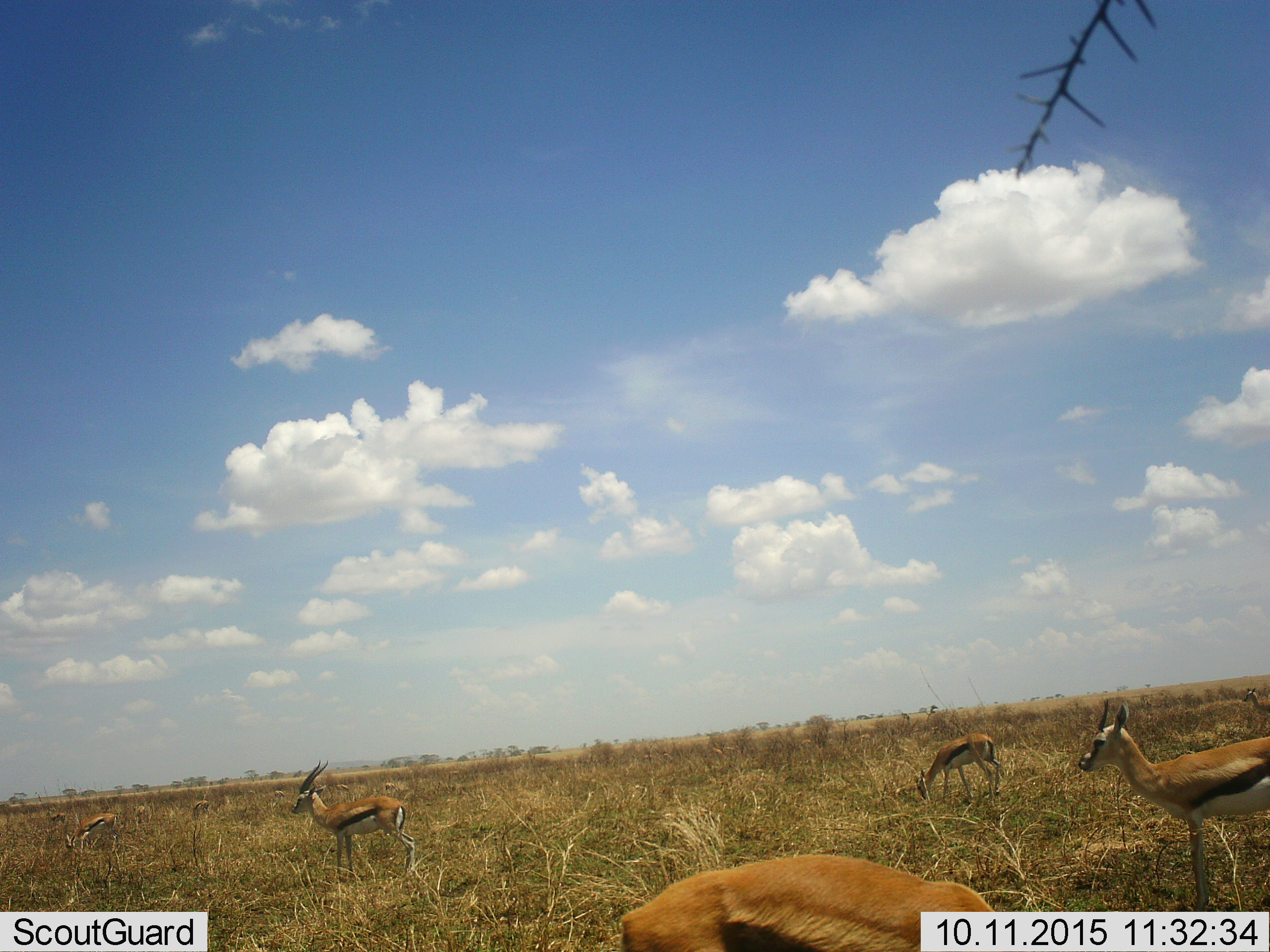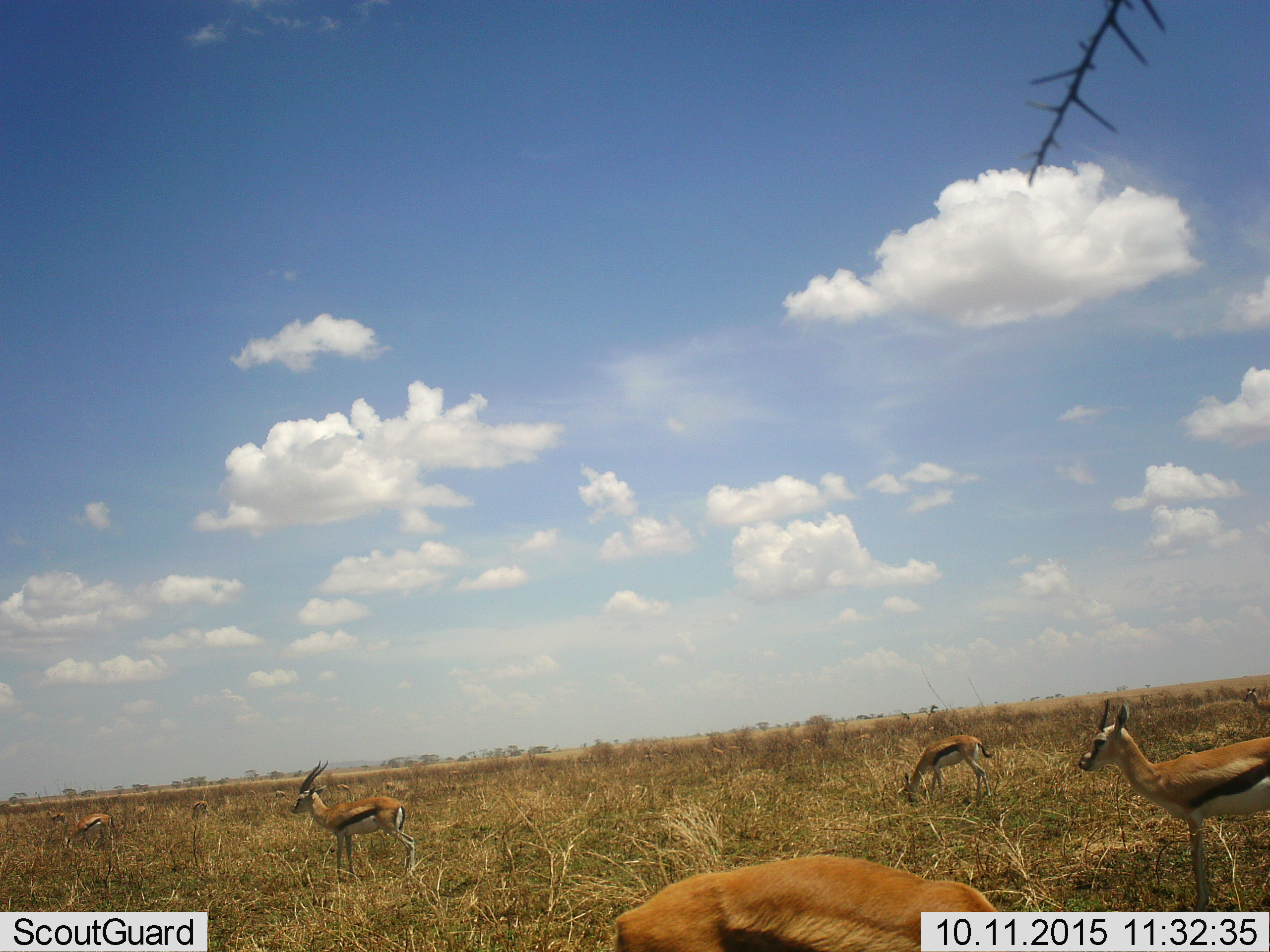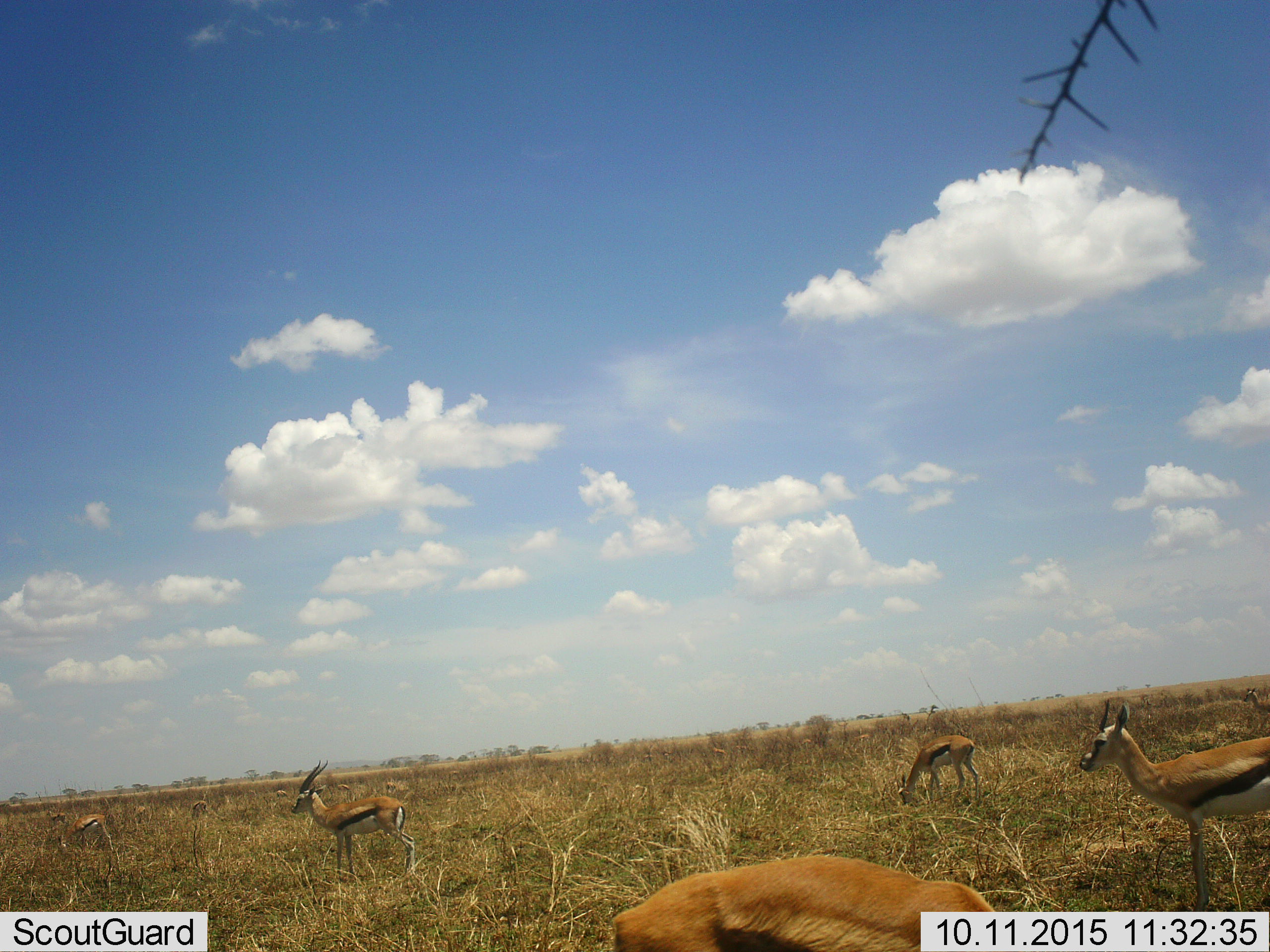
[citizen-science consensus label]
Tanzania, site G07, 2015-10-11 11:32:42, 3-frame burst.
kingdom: Animalia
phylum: Chordata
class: Mammalia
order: Artiodactyla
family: Bovidae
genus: Eudorcas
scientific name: Eudorcas thomsonii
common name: thomson's gazelle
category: gazellethomsons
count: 5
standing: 50%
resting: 0%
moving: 20%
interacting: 0%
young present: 10%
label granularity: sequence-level